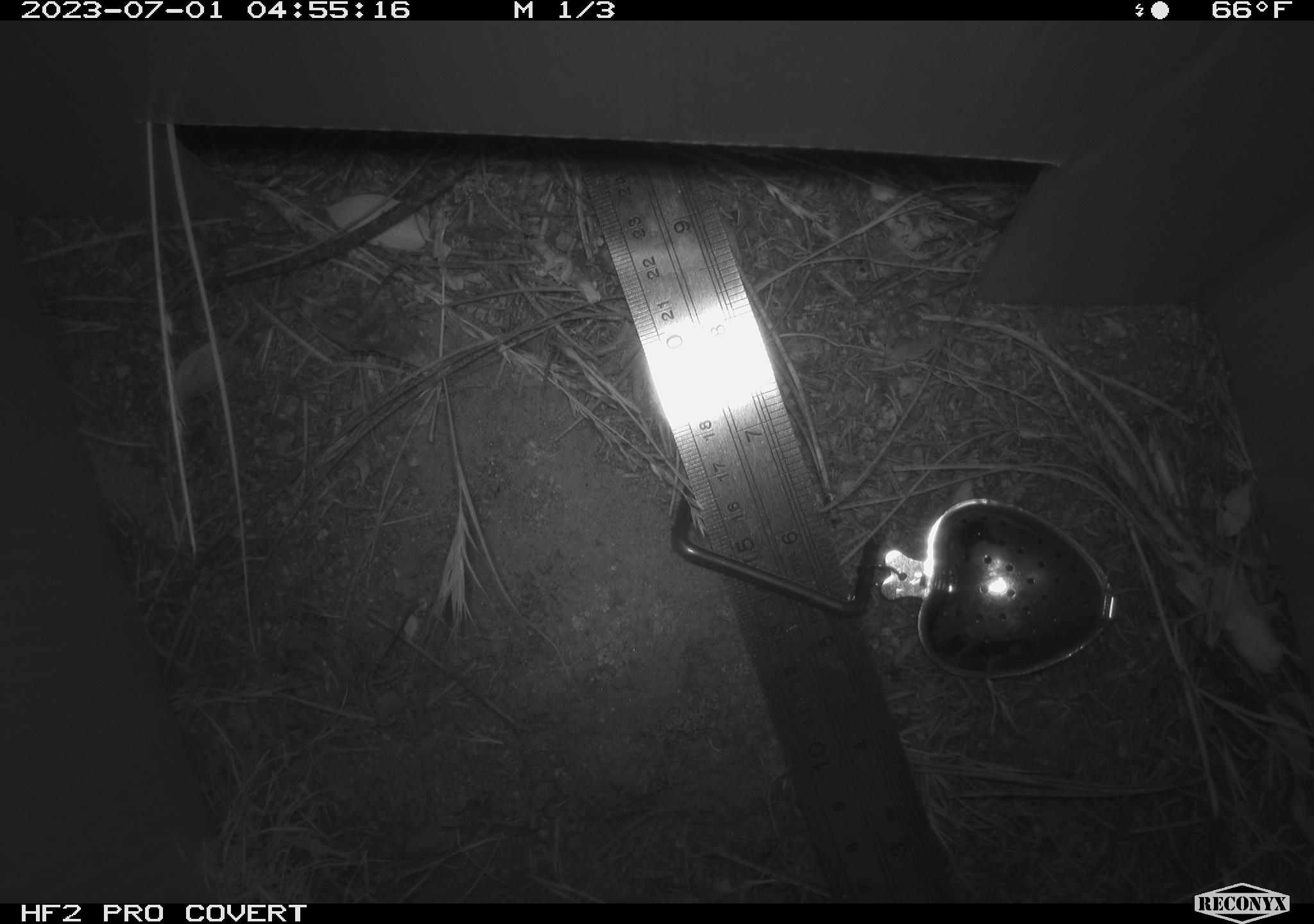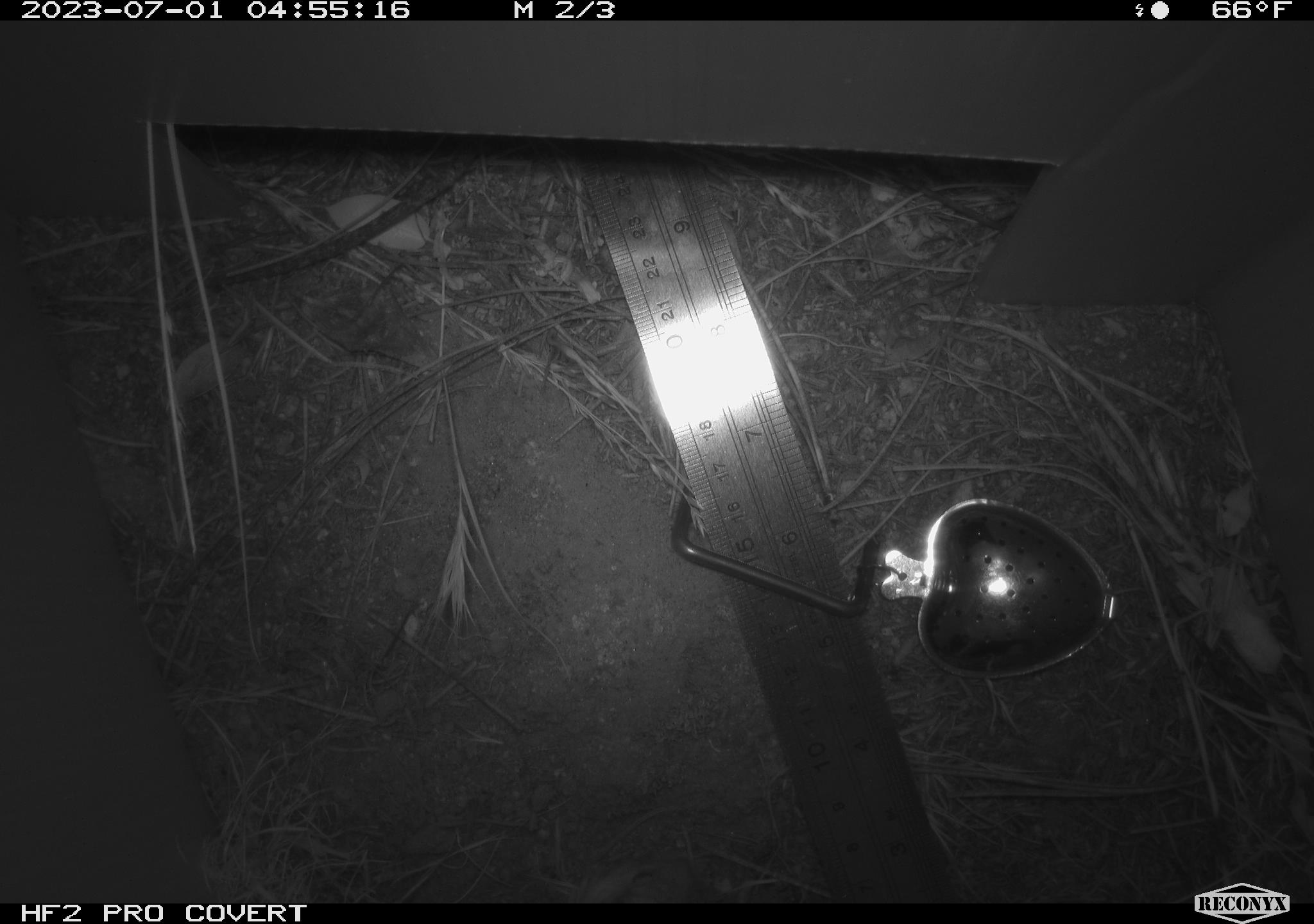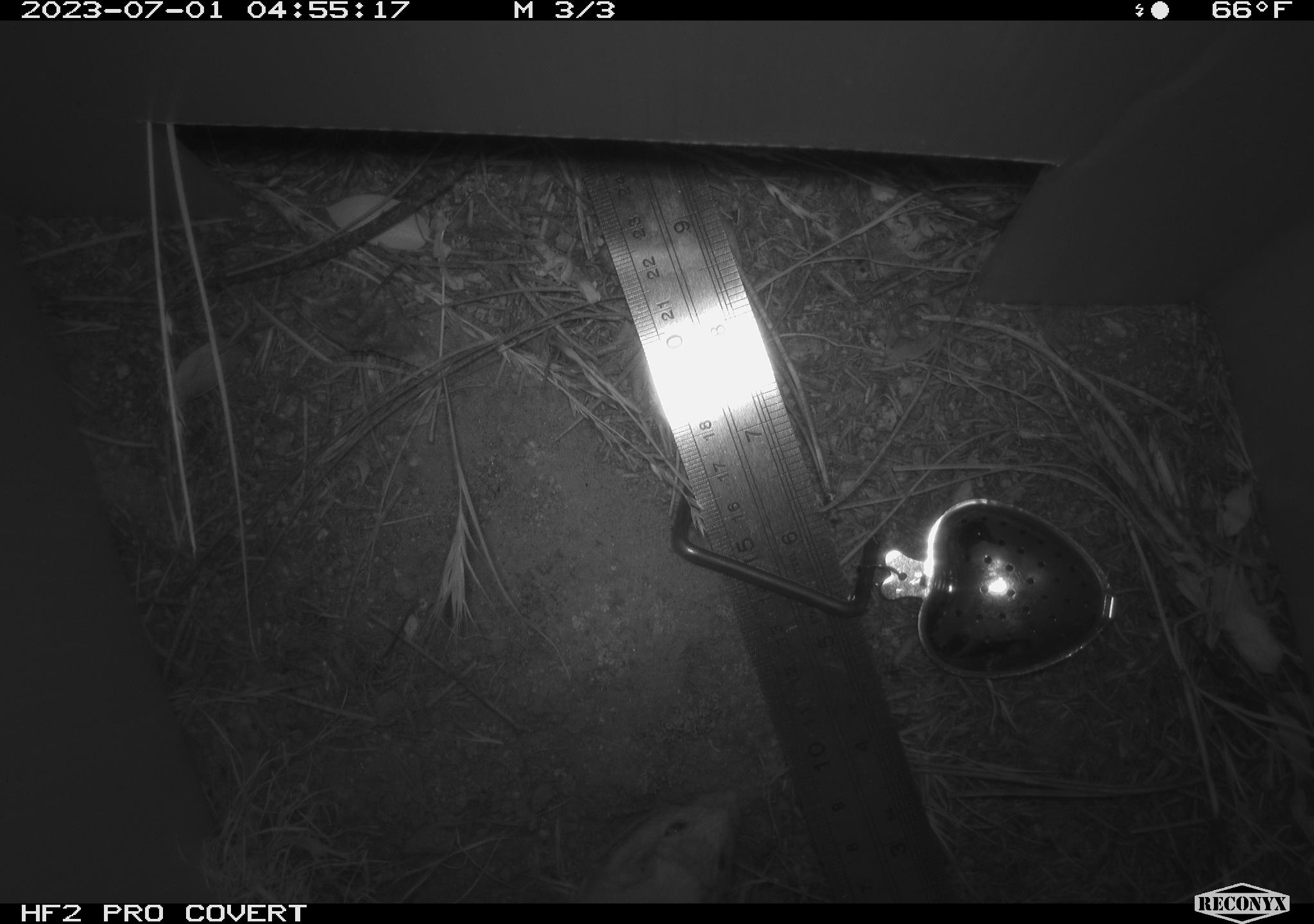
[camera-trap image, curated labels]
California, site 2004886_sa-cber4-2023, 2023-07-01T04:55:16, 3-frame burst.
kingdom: Animalia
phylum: Chordata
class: Mammalia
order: Rodentia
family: Heteromyidae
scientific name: Heteromyidae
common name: kangaroo rats and pocket mice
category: heteromyidae family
Heteromyidae family (kangaroo rats and pocket mice) (Heteromyidae).